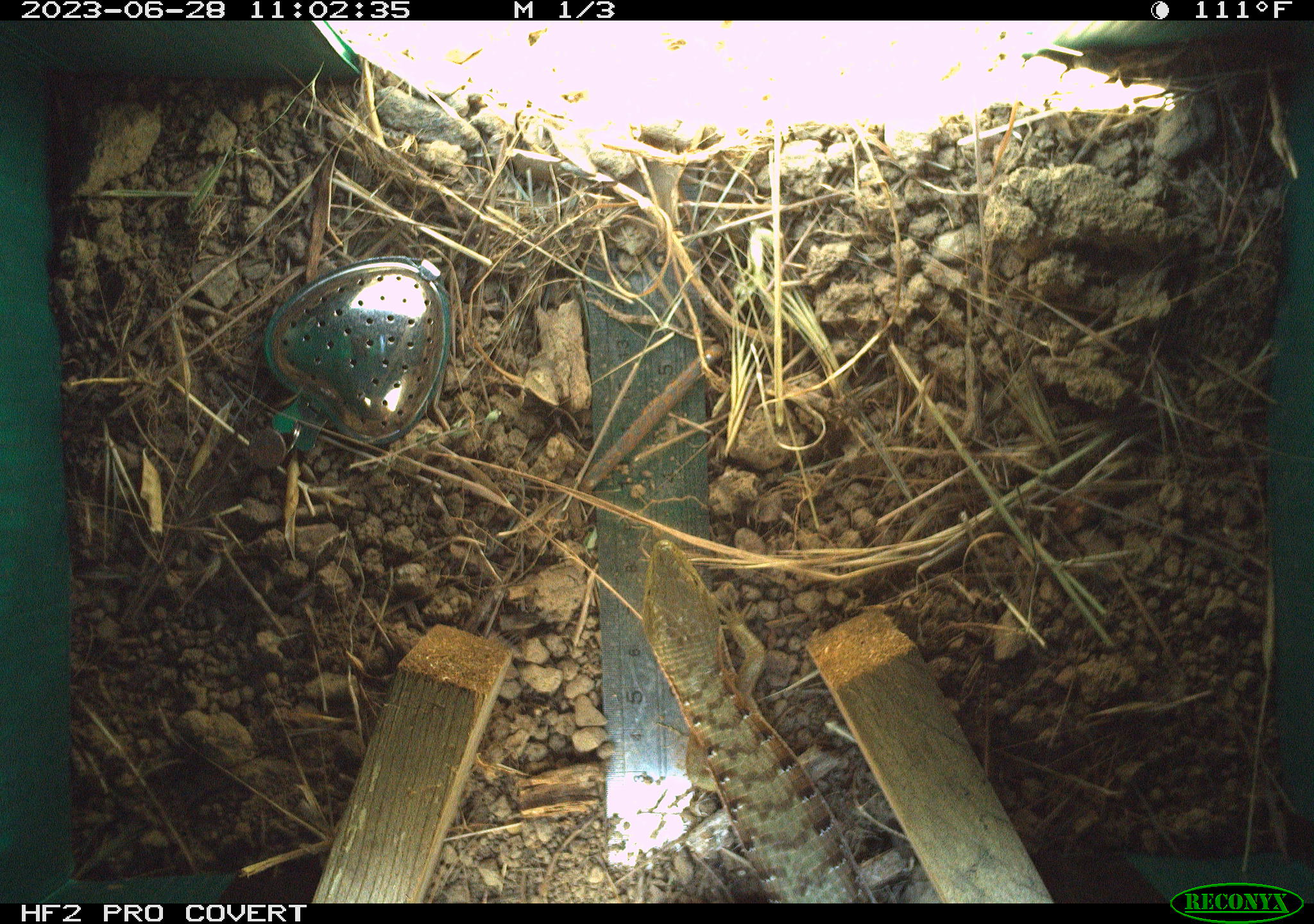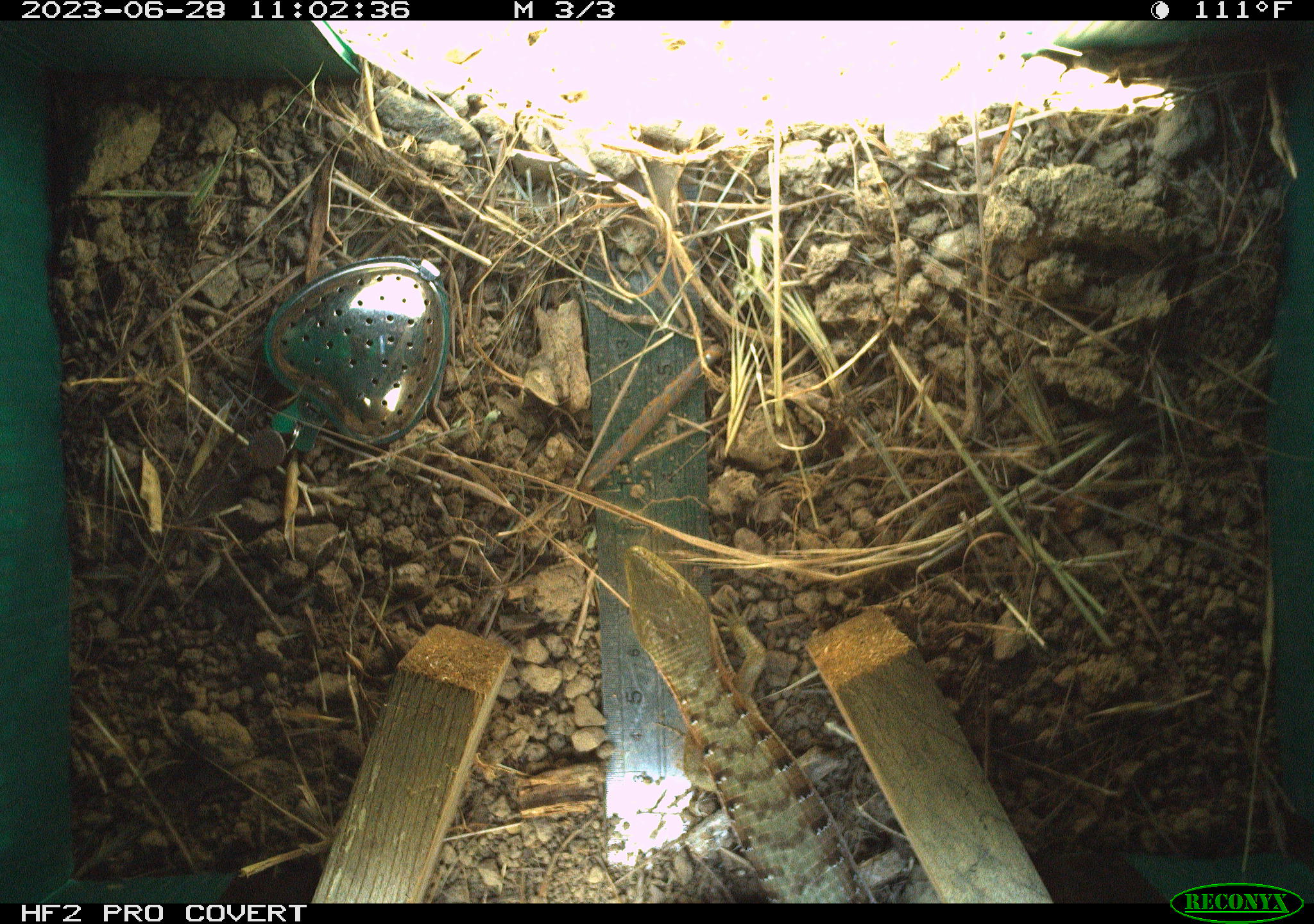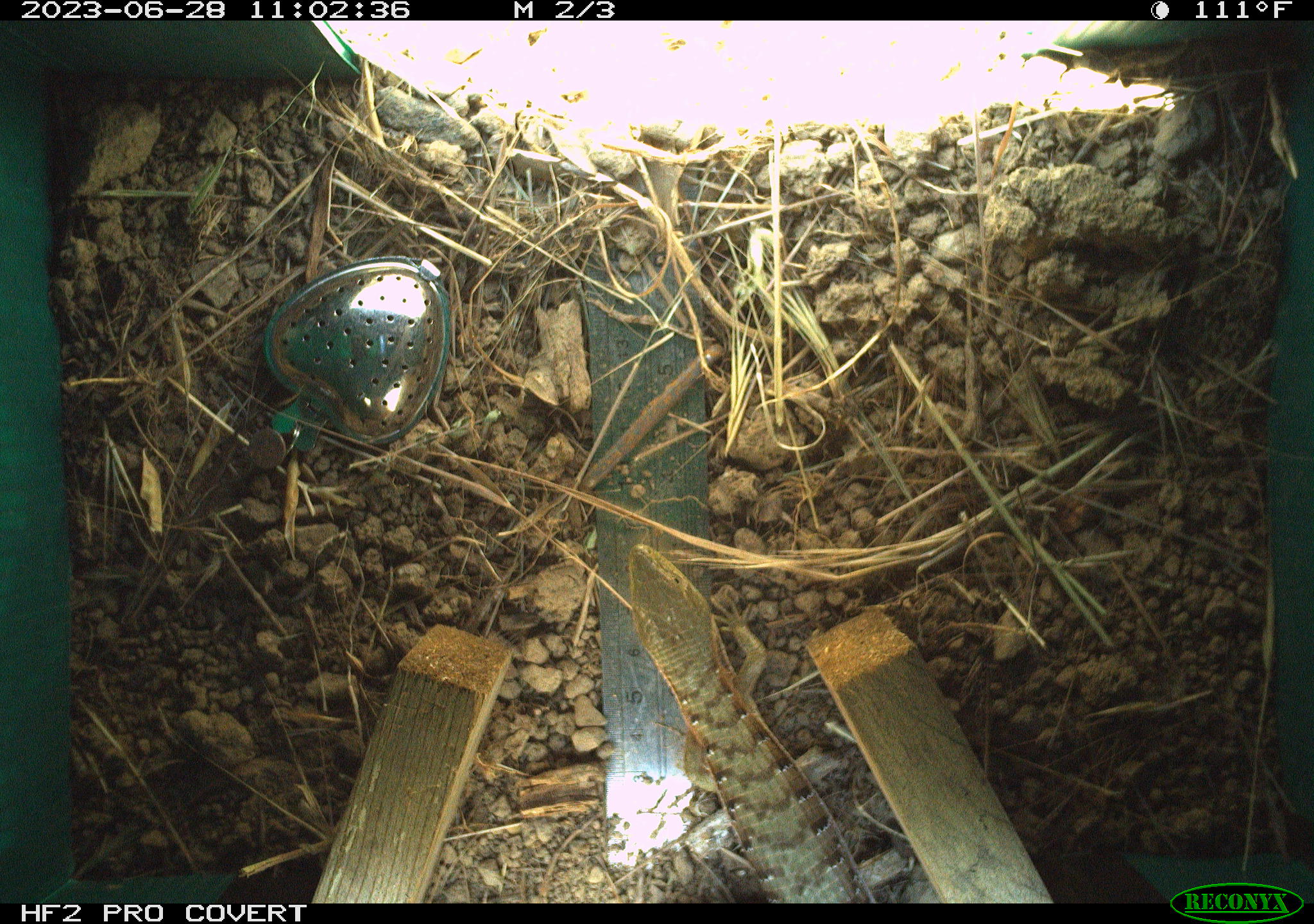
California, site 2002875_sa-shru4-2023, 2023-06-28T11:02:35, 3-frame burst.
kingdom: Animalia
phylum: Chordata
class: Reptilia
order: Squamata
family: Anguidae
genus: Elgaria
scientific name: Elgaria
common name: alligator lizards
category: elgaria species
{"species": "elgaria species (alligator lizards) (Elgaria)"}